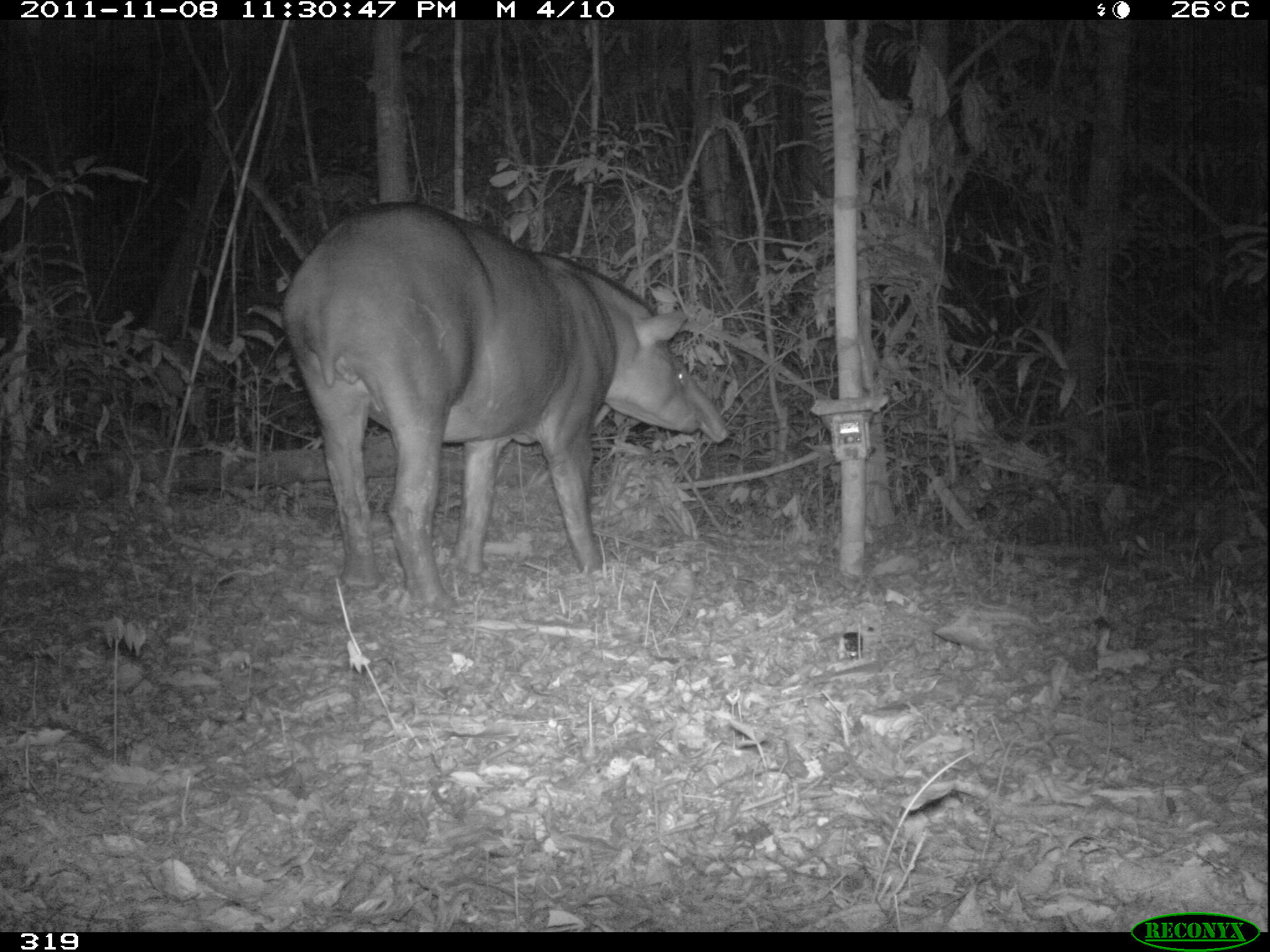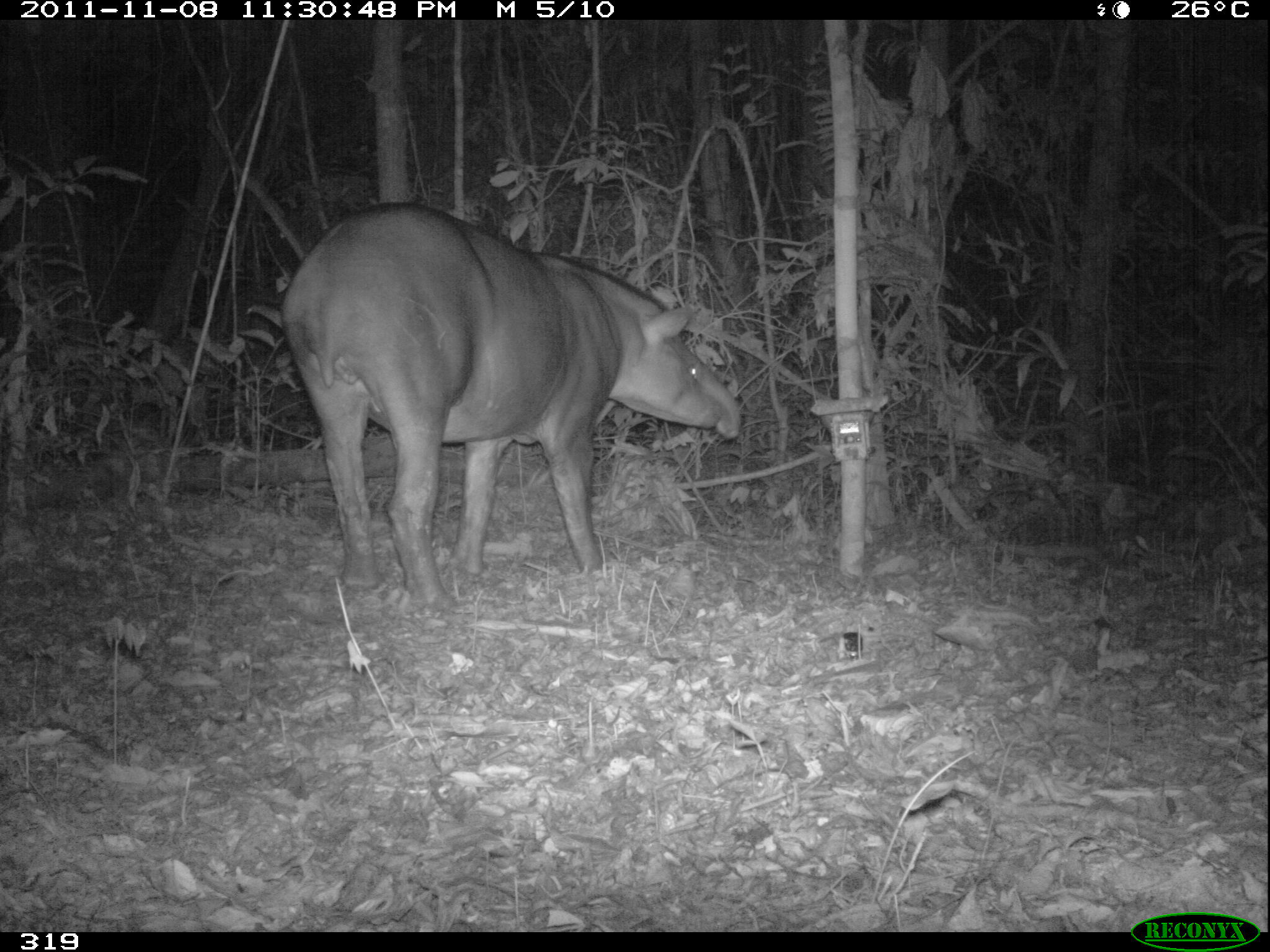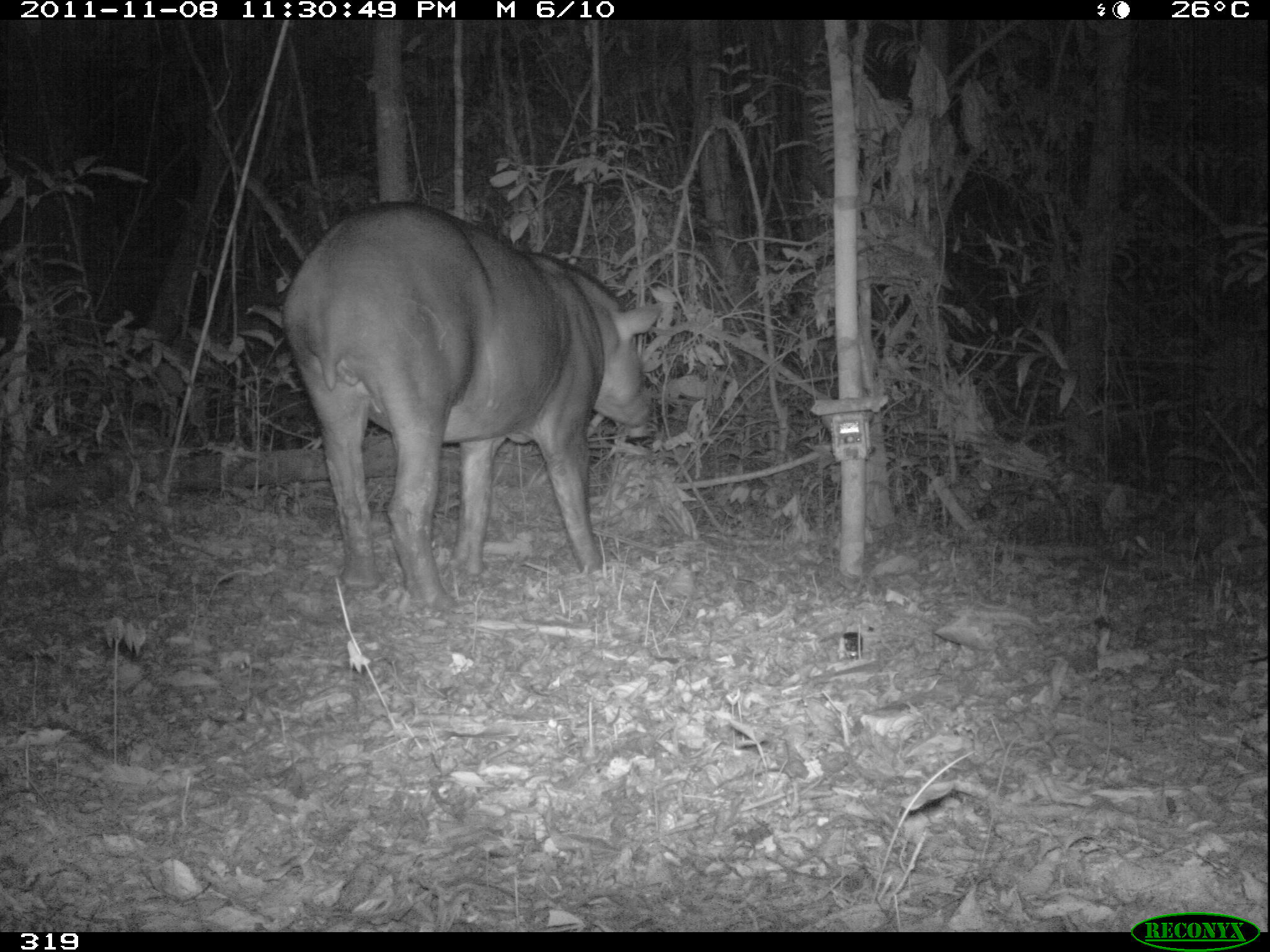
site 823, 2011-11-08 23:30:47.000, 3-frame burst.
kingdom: Animalia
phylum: Chordata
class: Mammalia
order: Perissodactyla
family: Tapiridae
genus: Tapirus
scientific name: Tapirus terrestris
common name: south american tapir